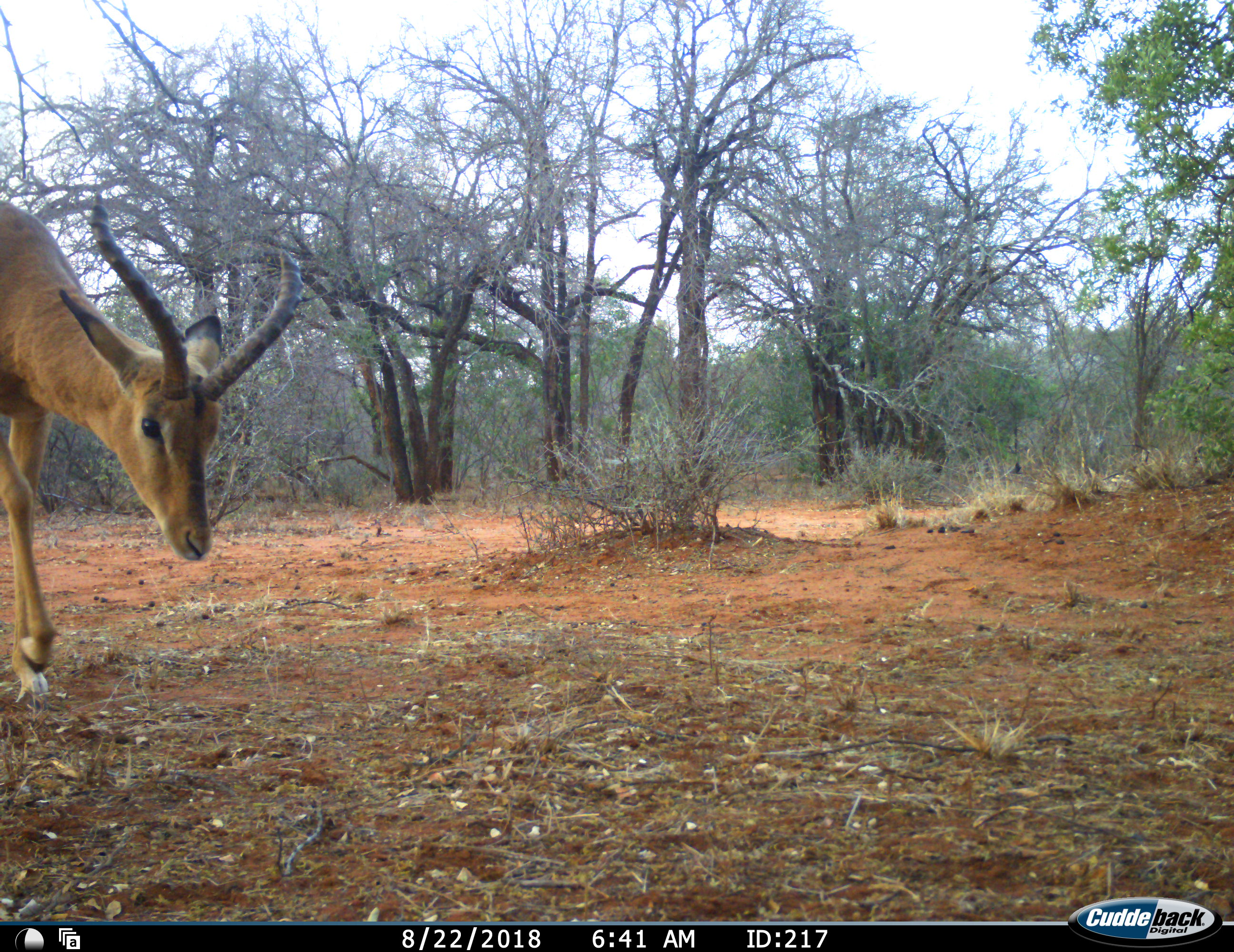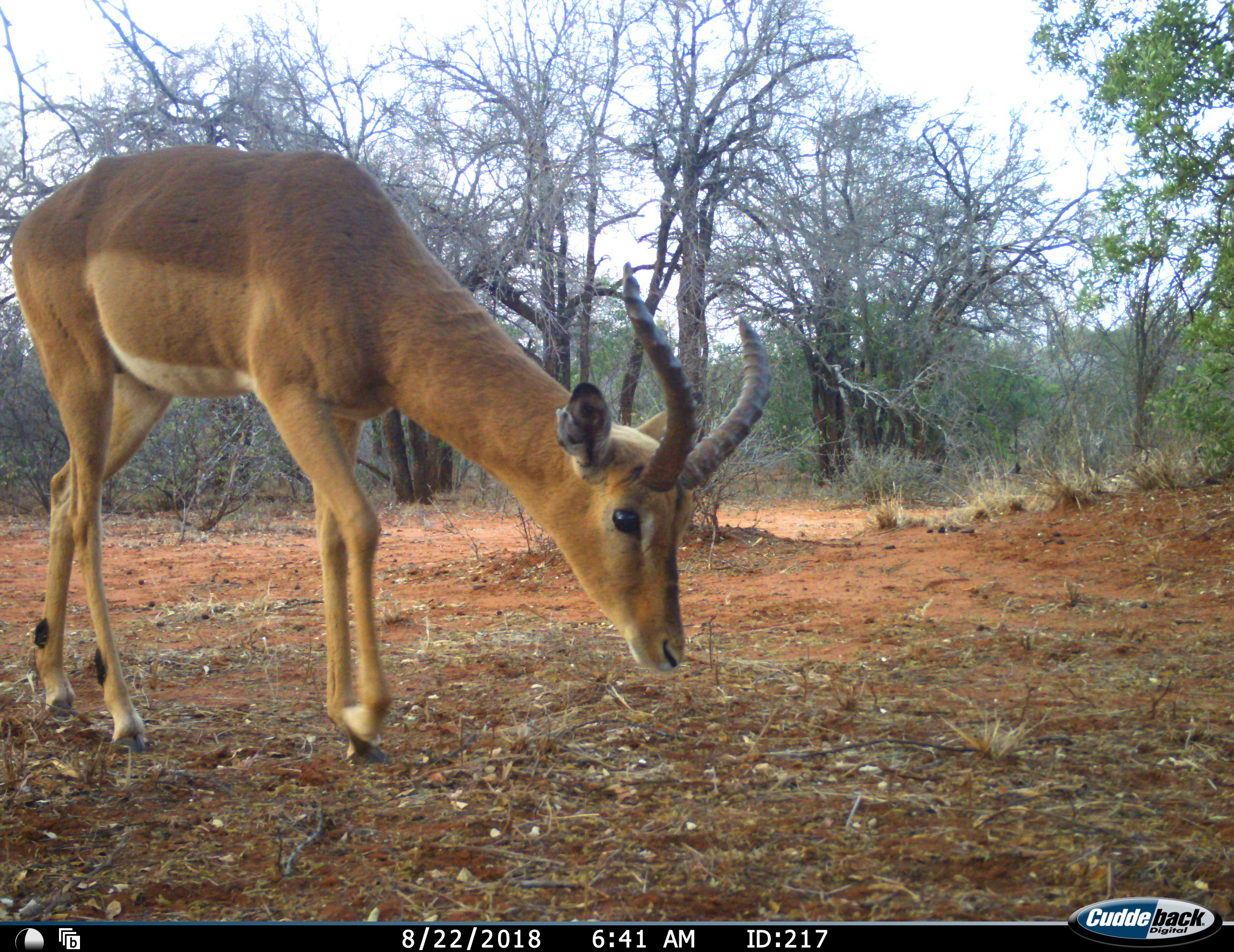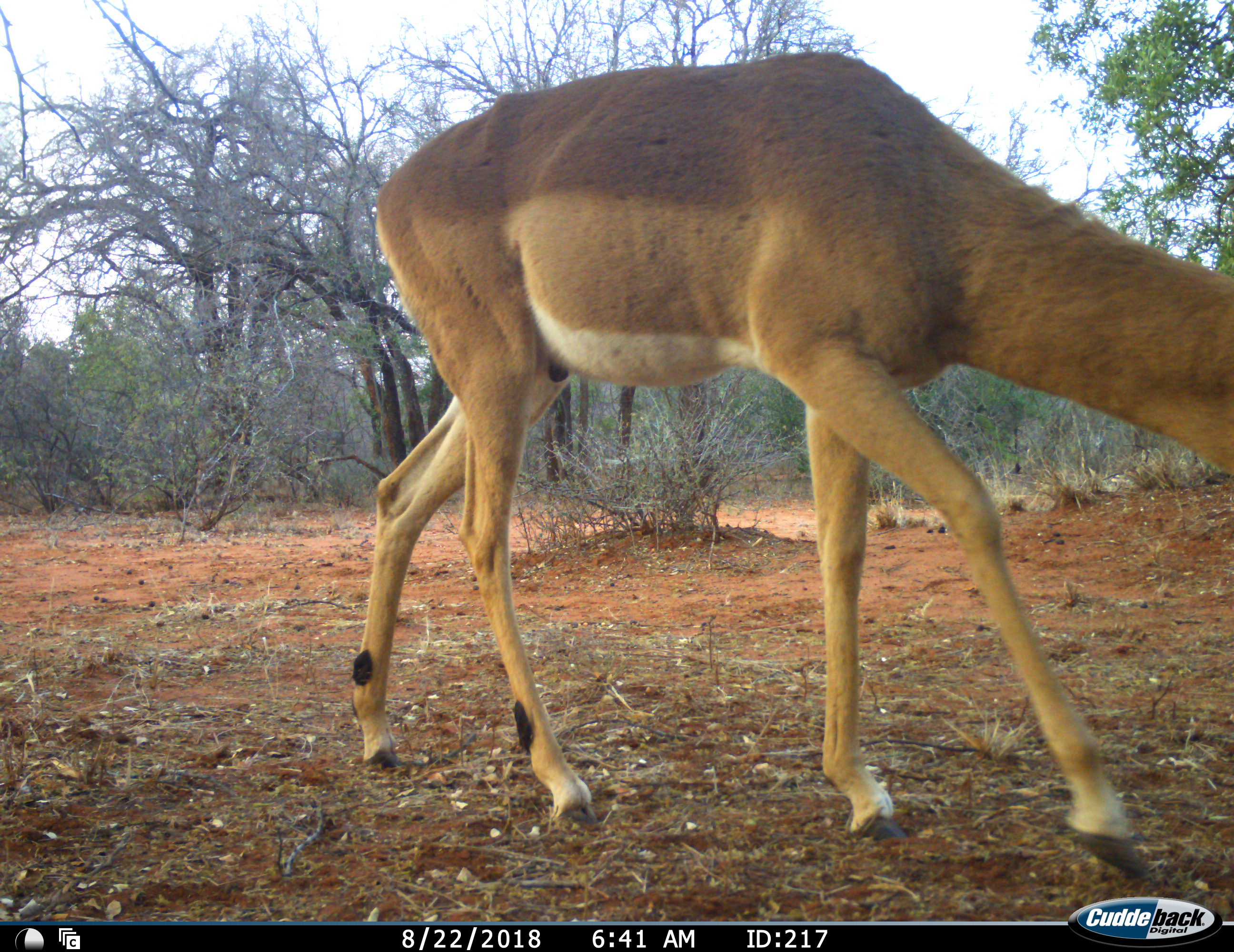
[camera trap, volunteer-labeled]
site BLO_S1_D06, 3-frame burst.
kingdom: Animalia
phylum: Chordata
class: Mammalia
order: Artiodactyla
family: Bovidae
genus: Aepyceros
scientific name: Aepyceros melampus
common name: impala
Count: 1.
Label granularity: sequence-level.